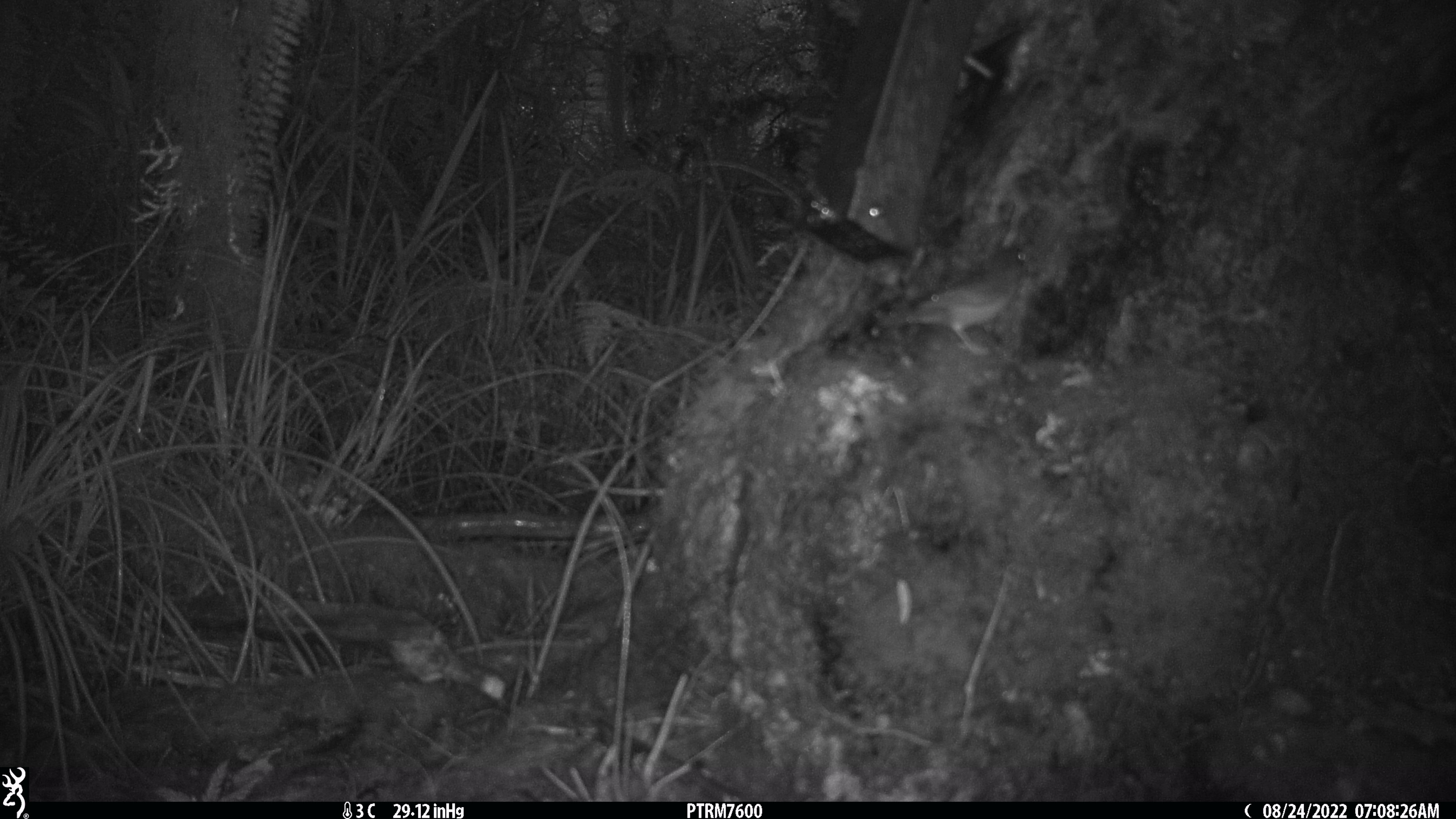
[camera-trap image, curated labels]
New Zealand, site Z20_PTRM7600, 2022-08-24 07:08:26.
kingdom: Animalia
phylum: Chordata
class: Aves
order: Passeriformes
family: Zosteropidae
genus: Zosterops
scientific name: Zosterops lateralis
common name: silvereye